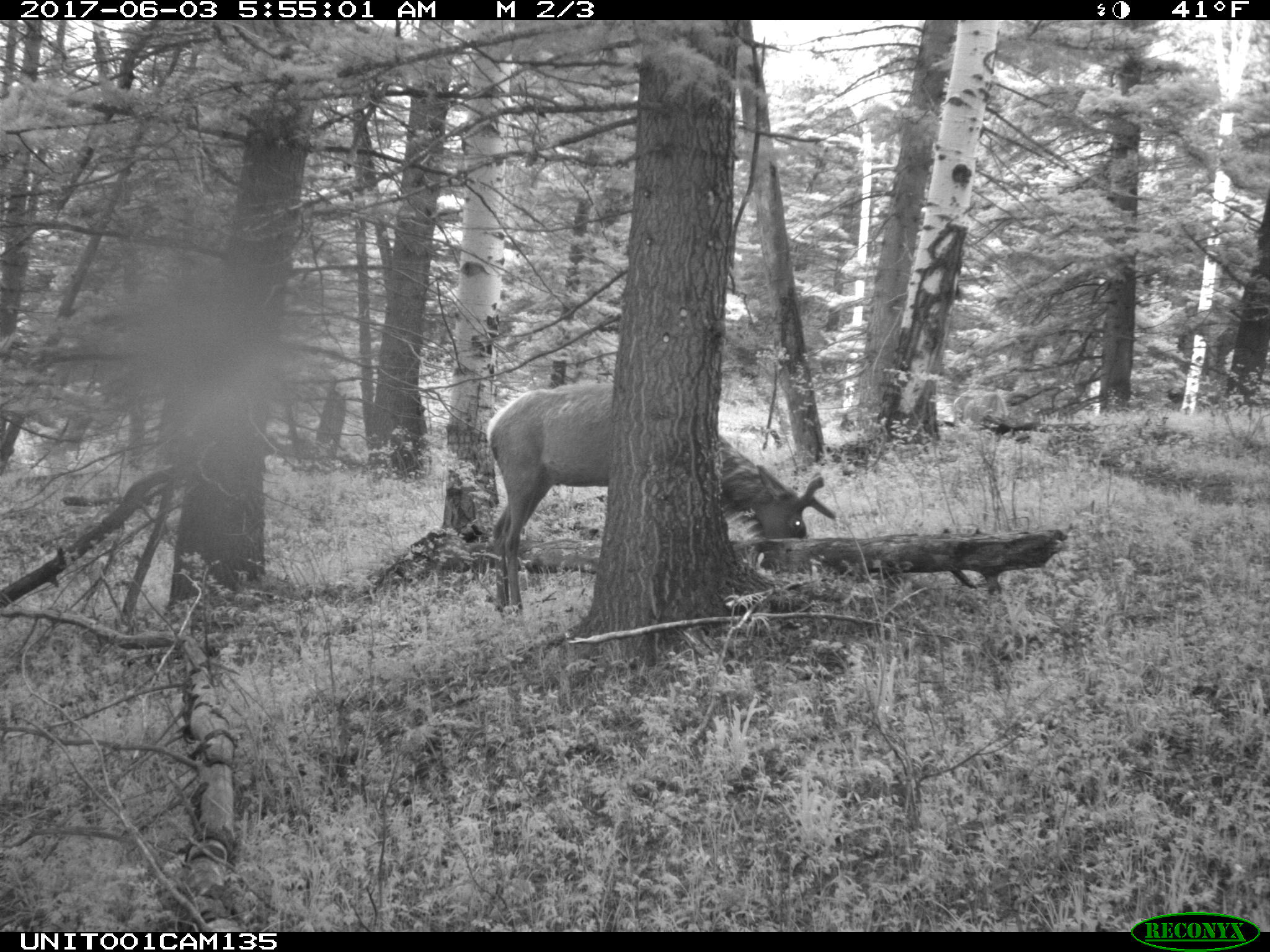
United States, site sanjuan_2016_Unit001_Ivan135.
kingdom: Animalia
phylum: Chordata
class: Mammalia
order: Artiodactyla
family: Cervidae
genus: Cervus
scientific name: Cervus elaphus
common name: red deer